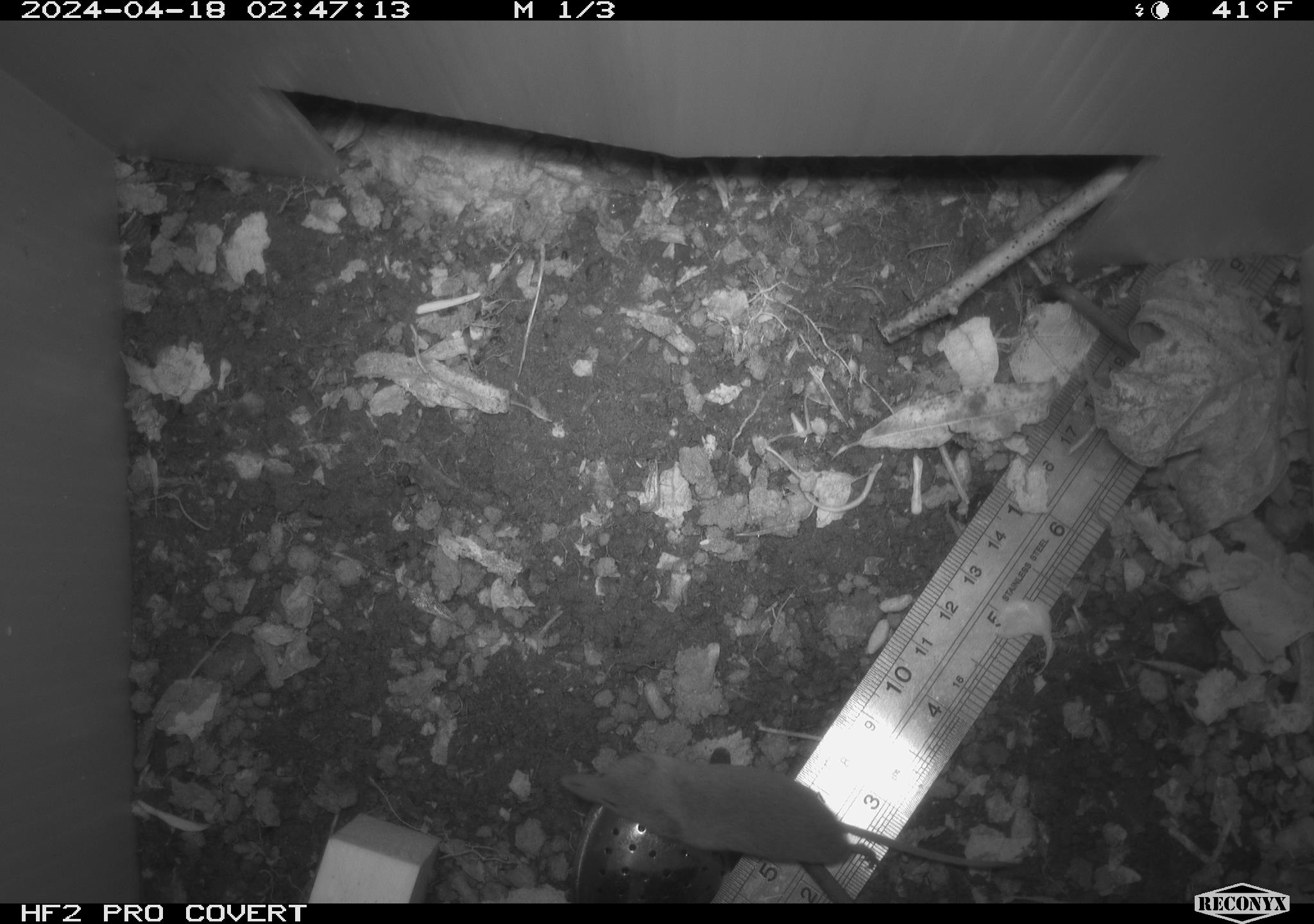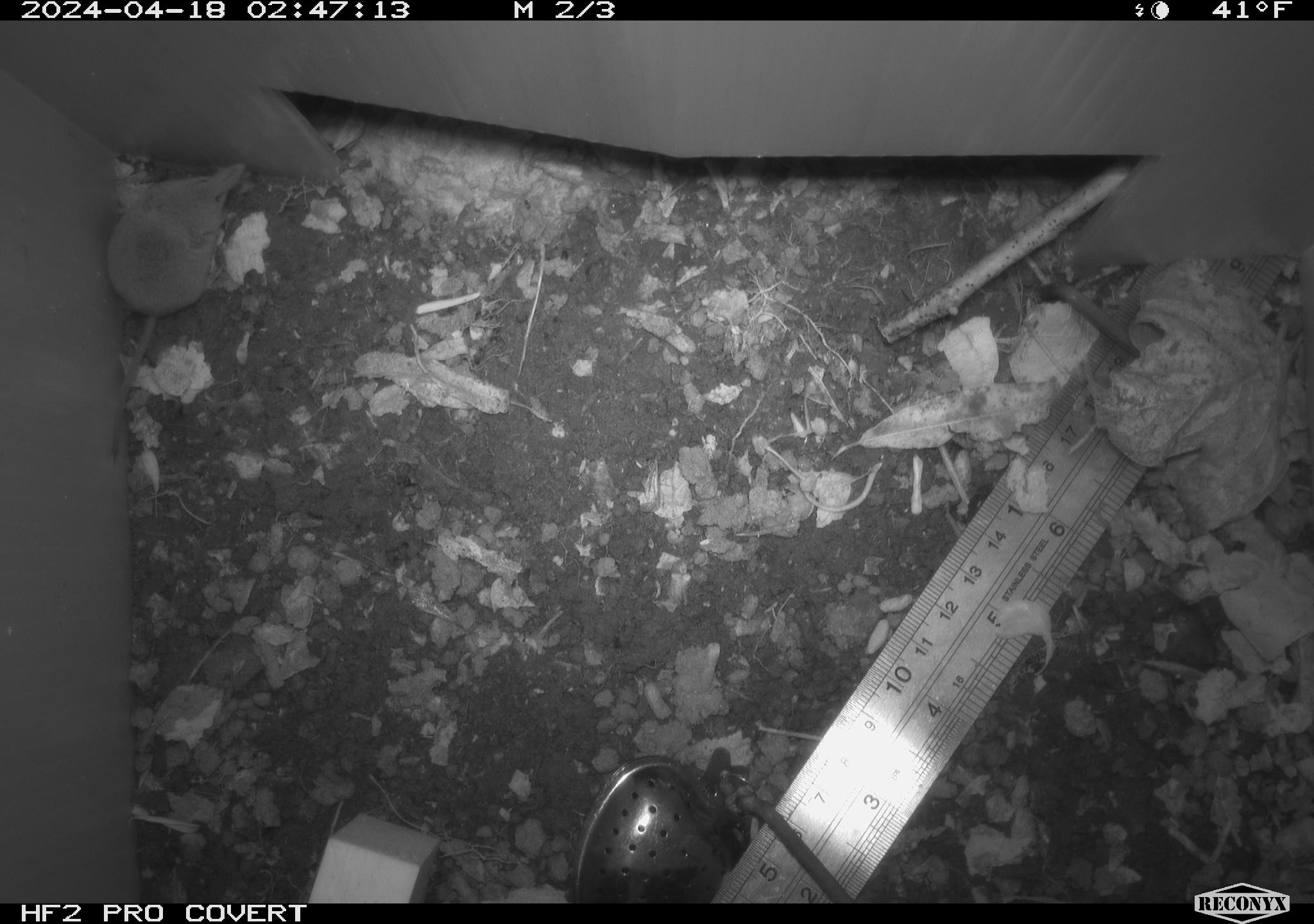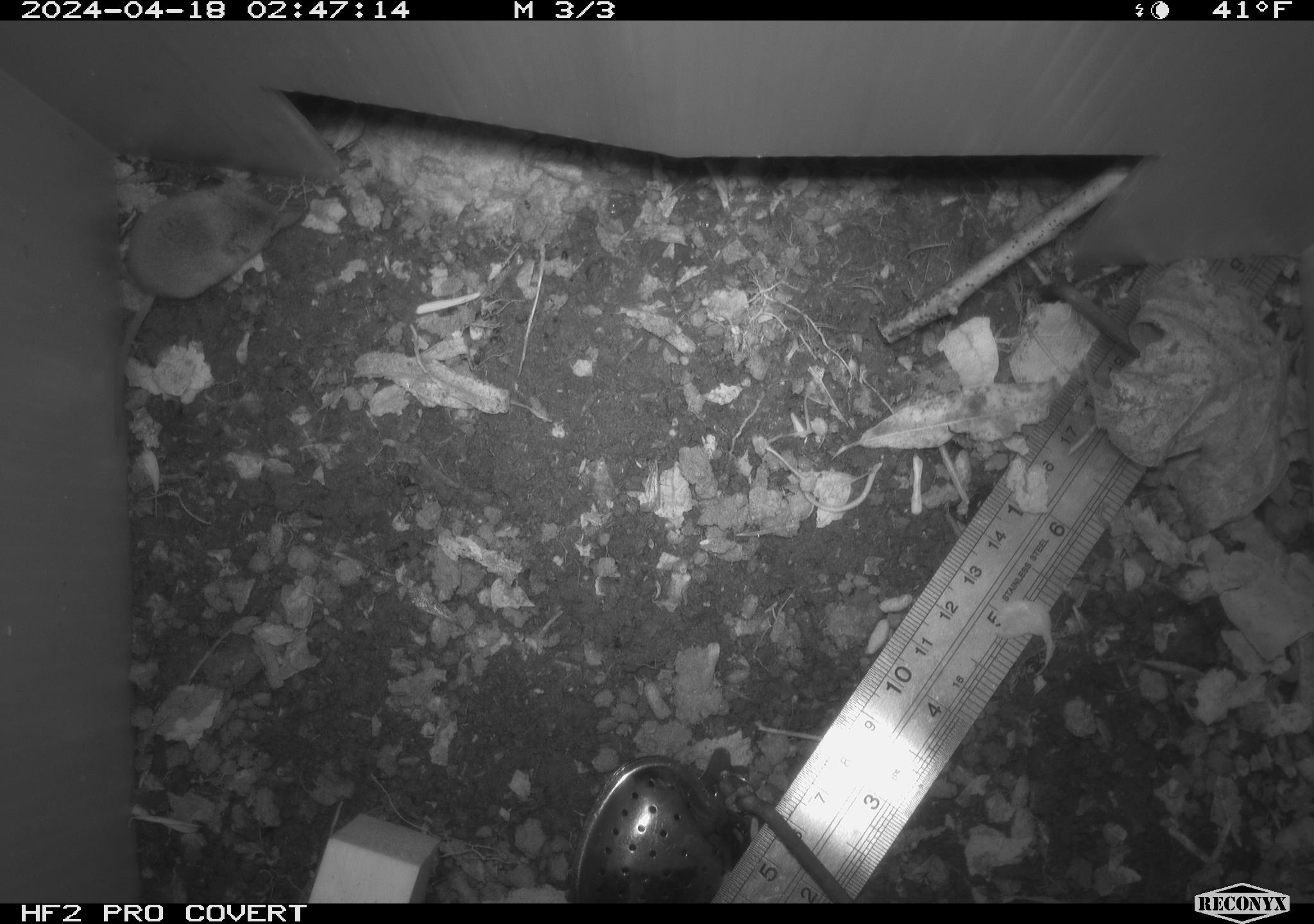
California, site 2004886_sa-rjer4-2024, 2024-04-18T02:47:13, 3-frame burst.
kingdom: Animalia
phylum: Chordata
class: Mammalia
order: Eulipotyphla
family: Soricidae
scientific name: Soricidae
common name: shrews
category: soricidae family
Soricidae family (shrews) (Soricidae).